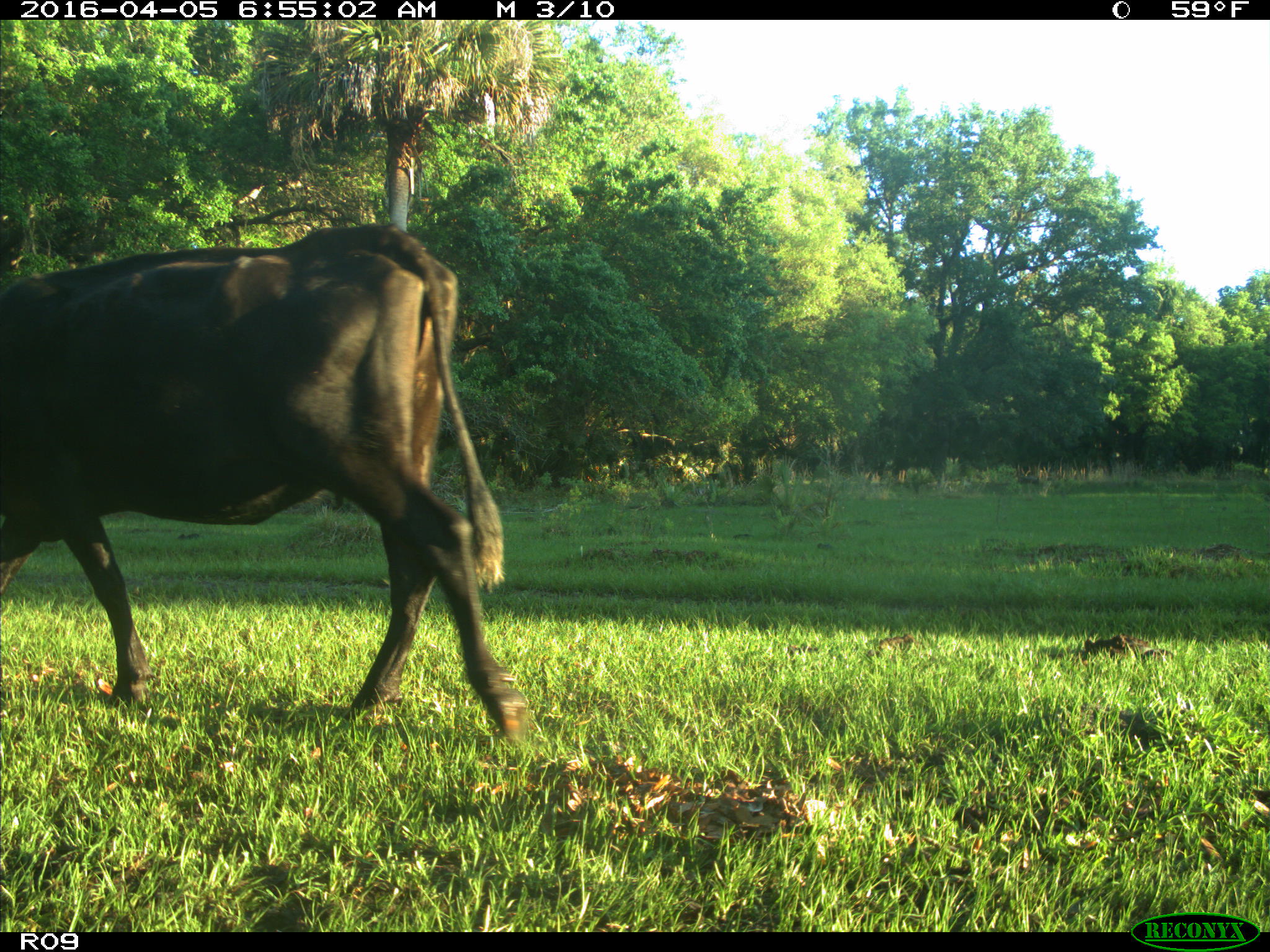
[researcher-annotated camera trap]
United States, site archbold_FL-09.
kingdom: Animalia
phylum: Chordata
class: Mammalia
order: Artiodactyla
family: Bovidae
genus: Bos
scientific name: Bos taurus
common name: domestic cow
Bos taurus (domestic cow).